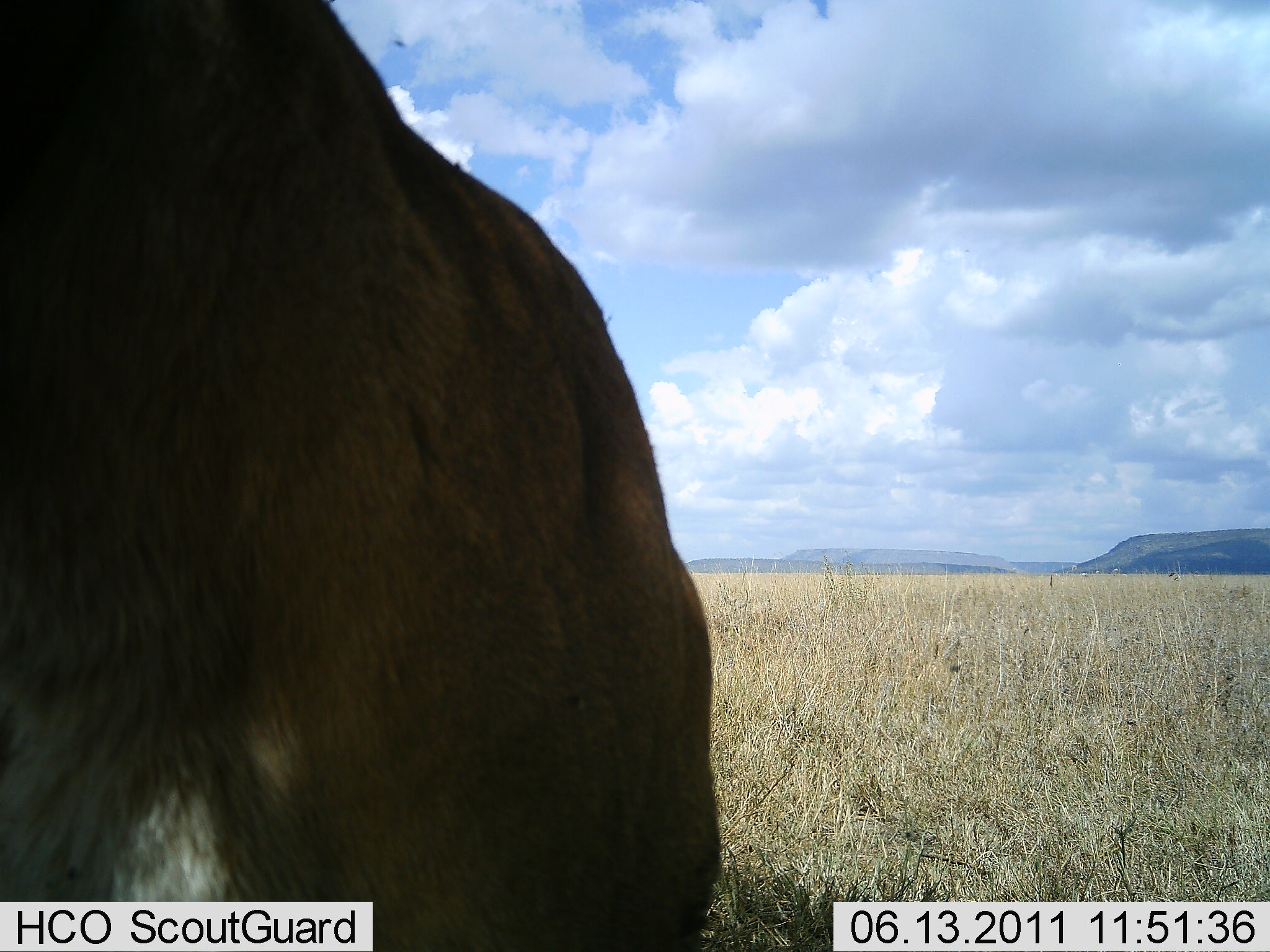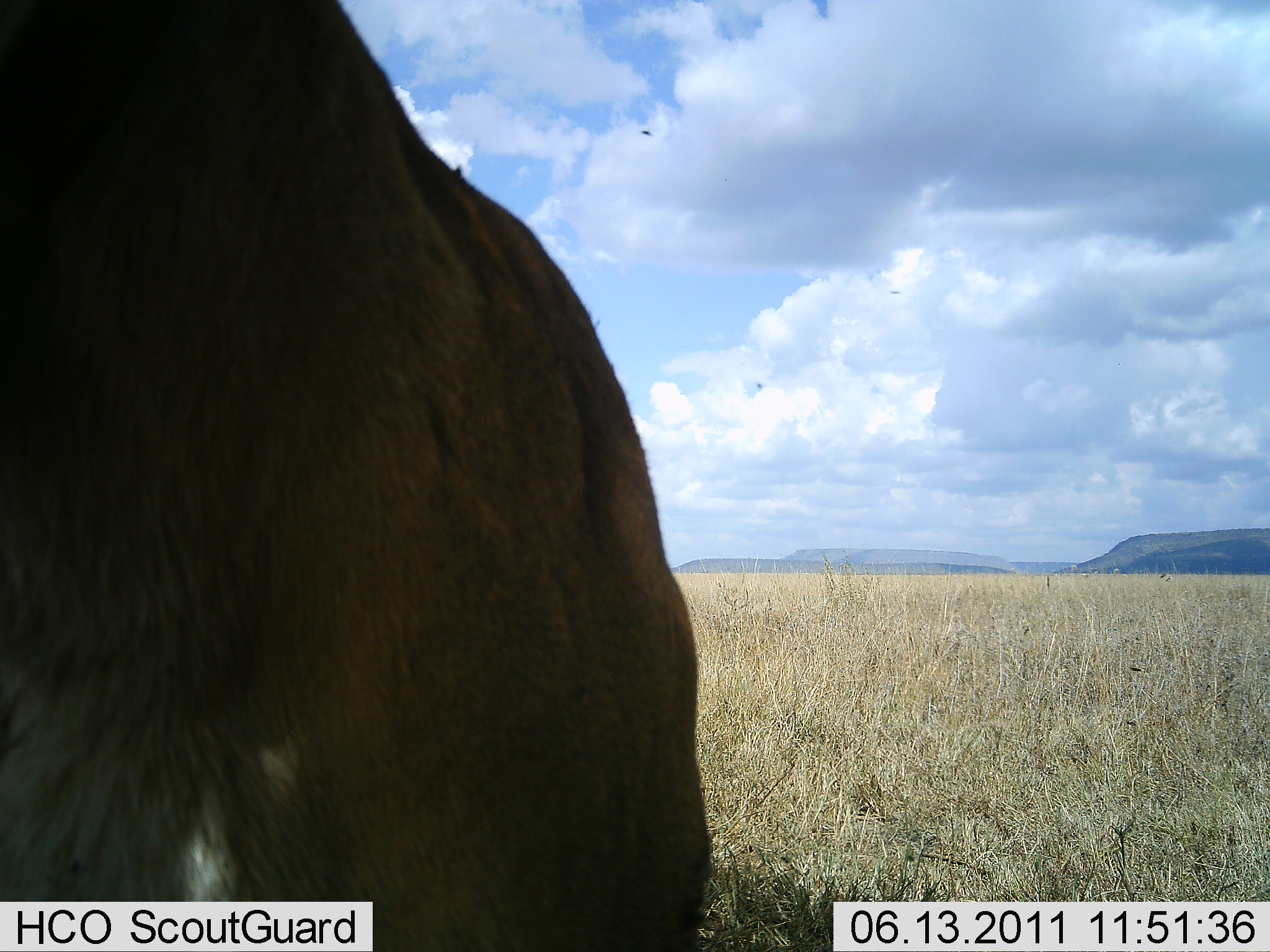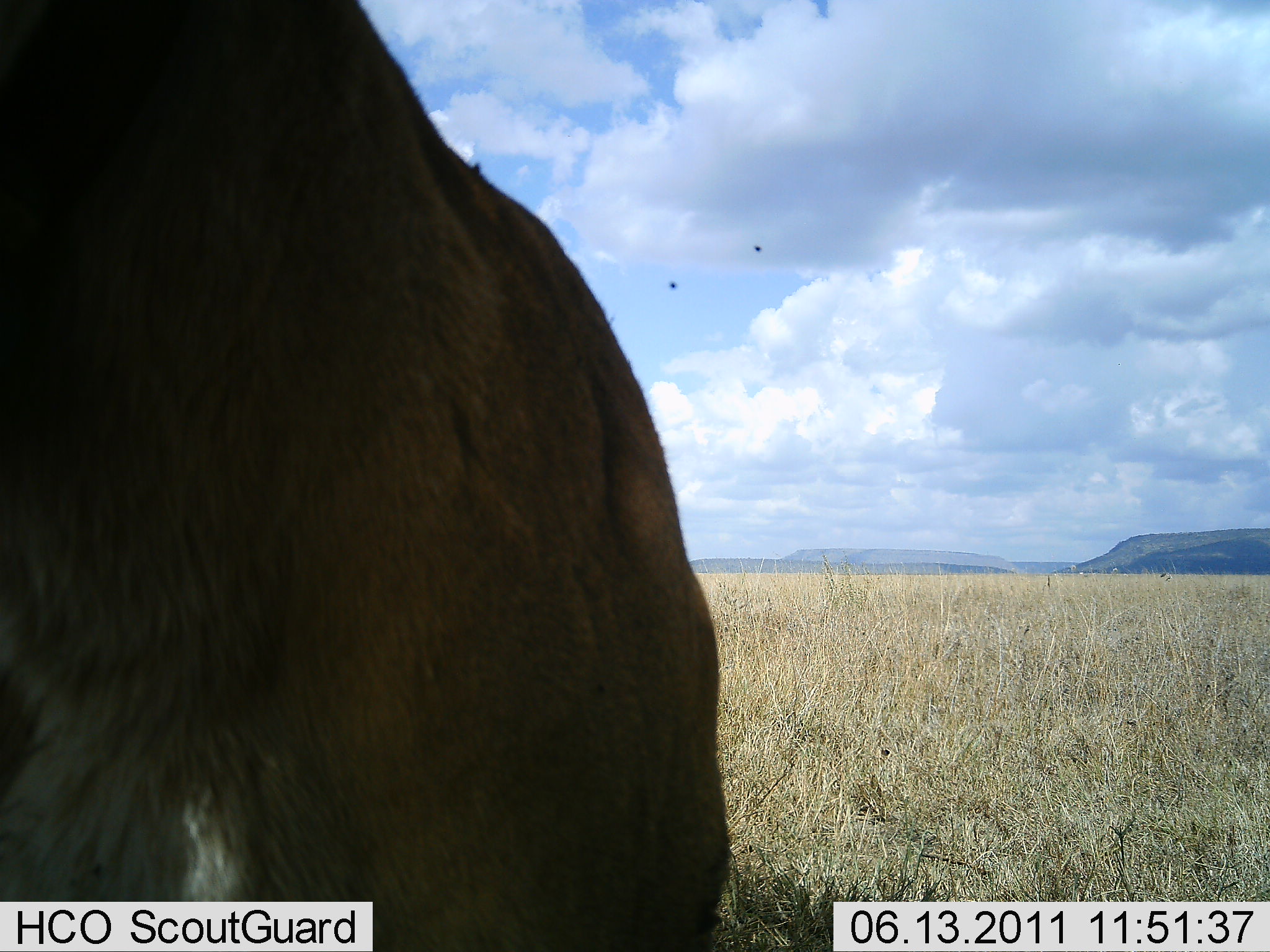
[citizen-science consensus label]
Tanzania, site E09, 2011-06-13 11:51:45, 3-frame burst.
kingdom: Animalia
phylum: Chordata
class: Mammalia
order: Artiodactyla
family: Bovidae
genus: Kobus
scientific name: Kobus ellipsiprymnus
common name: waterbuck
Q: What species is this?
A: Waterbuck (Kobus ellipsiprymnus).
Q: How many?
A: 1.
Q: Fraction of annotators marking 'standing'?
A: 100%.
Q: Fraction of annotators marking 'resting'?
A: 0%.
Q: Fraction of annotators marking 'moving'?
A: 0%.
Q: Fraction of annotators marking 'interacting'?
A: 0%.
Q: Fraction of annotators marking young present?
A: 0%.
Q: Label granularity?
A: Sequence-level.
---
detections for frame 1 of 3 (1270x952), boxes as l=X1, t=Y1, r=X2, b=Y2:
animal: l=0, t=1, r=722, b=951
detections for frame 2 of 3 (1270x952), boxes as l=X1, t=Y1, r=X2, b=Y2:
animal: l=1, t=0, r=714, b=952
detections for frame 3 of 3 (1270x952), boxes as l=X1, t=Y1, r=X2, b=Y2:
animal: l=0, t=0, r=735, b=950